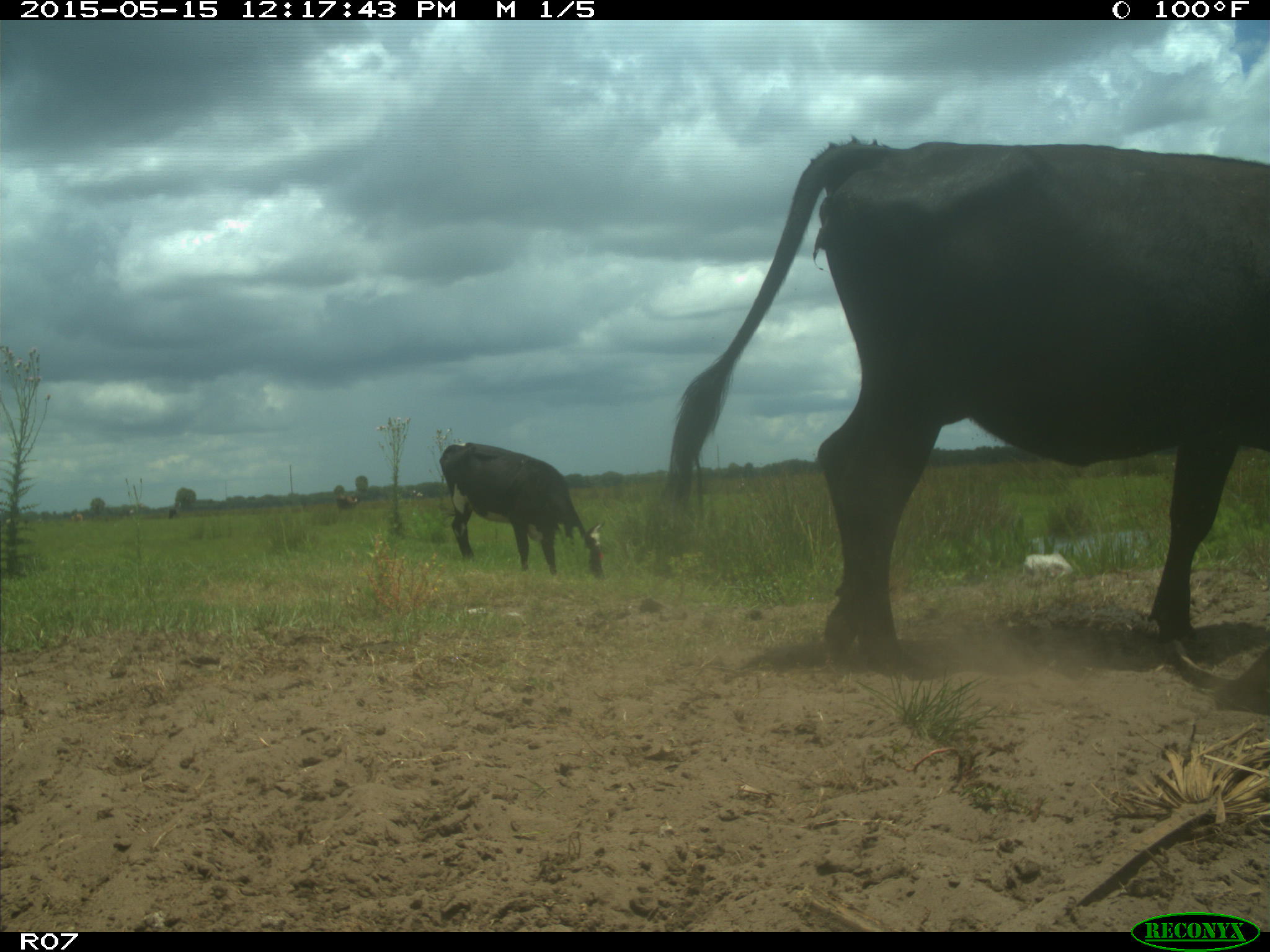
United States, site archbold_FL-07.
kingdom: Animalia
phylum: Chordata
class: Mammalia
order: Artiodactyla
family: Bovidae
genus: Bos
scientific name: Bos taurus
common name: domestic cow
Bos taurus (domestic cow).